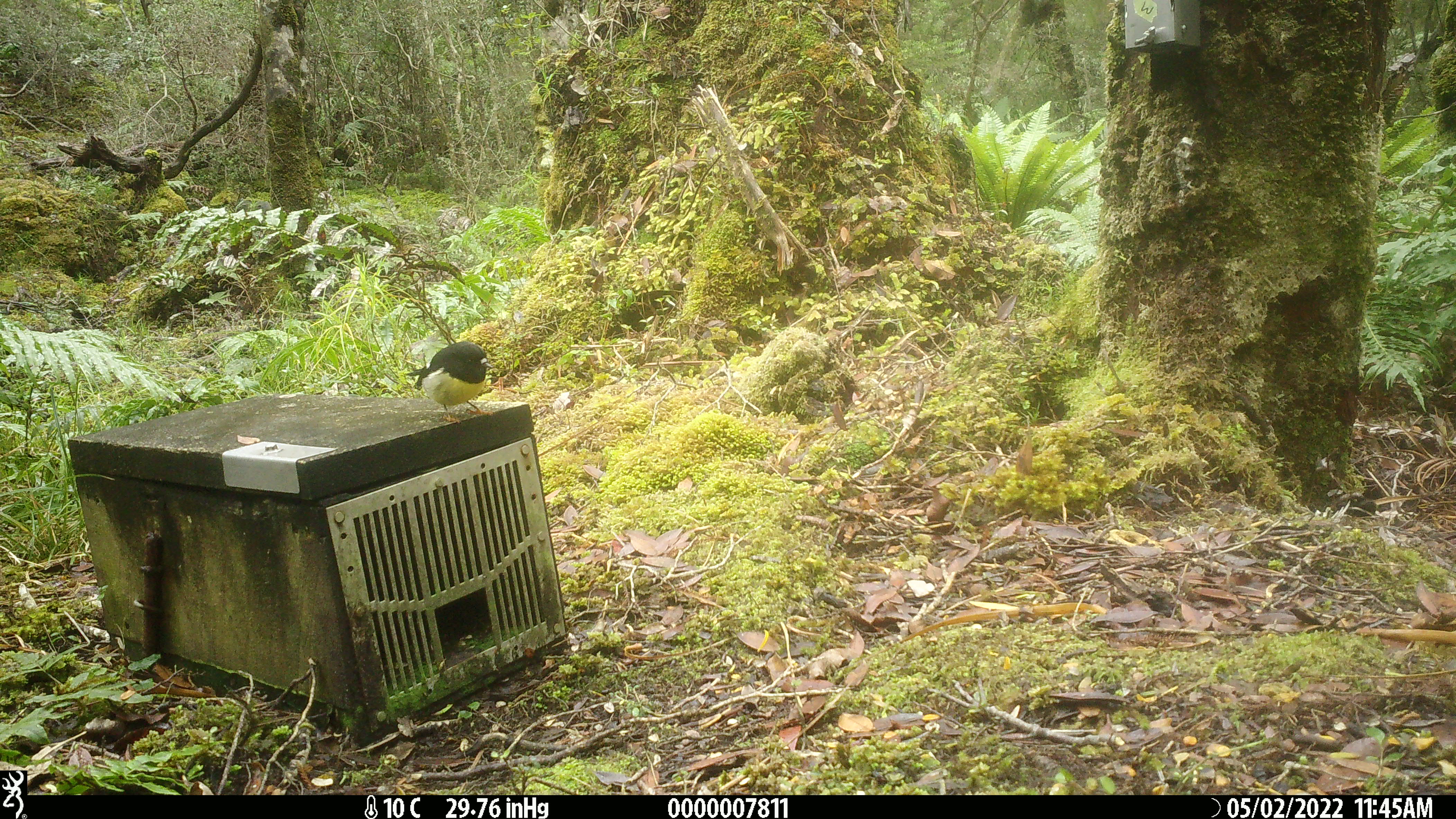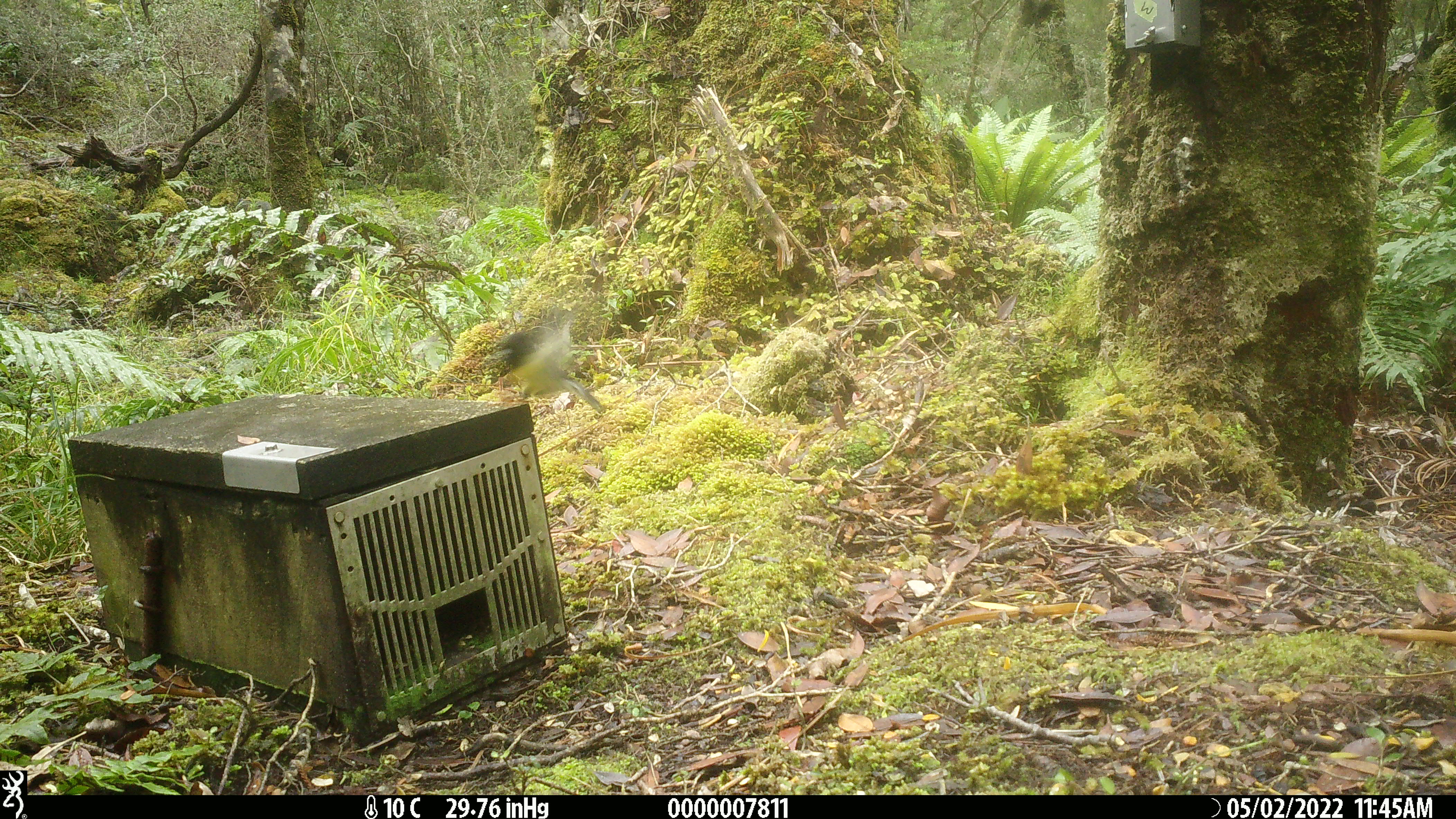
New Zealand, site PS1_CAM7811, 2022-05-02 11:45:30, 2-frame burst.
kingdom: Animalia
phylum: Chordata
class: Aves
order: Passeriformes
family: Petroicidae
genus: Petroica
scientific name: Petroica macrocephala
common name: tomtit